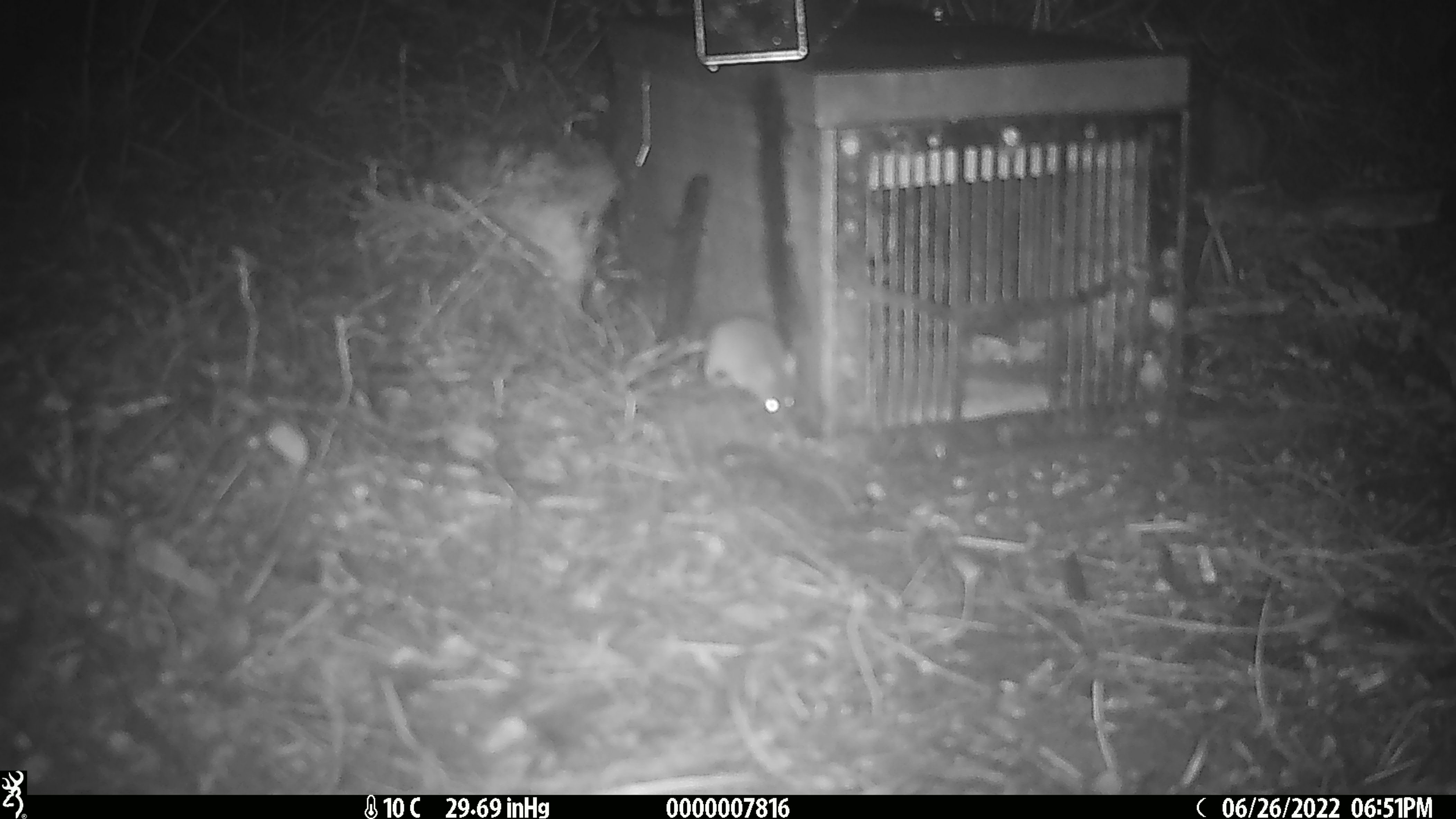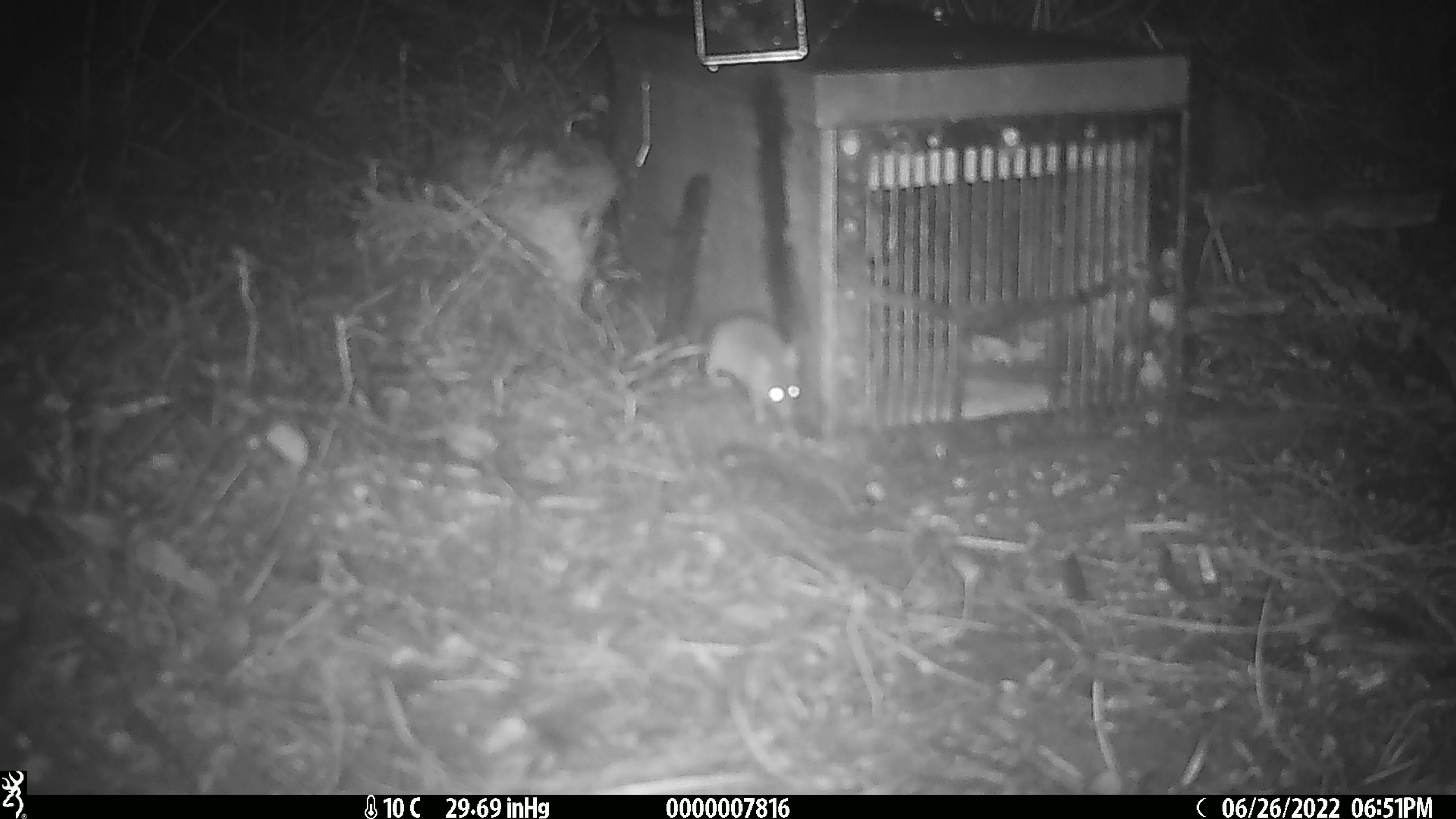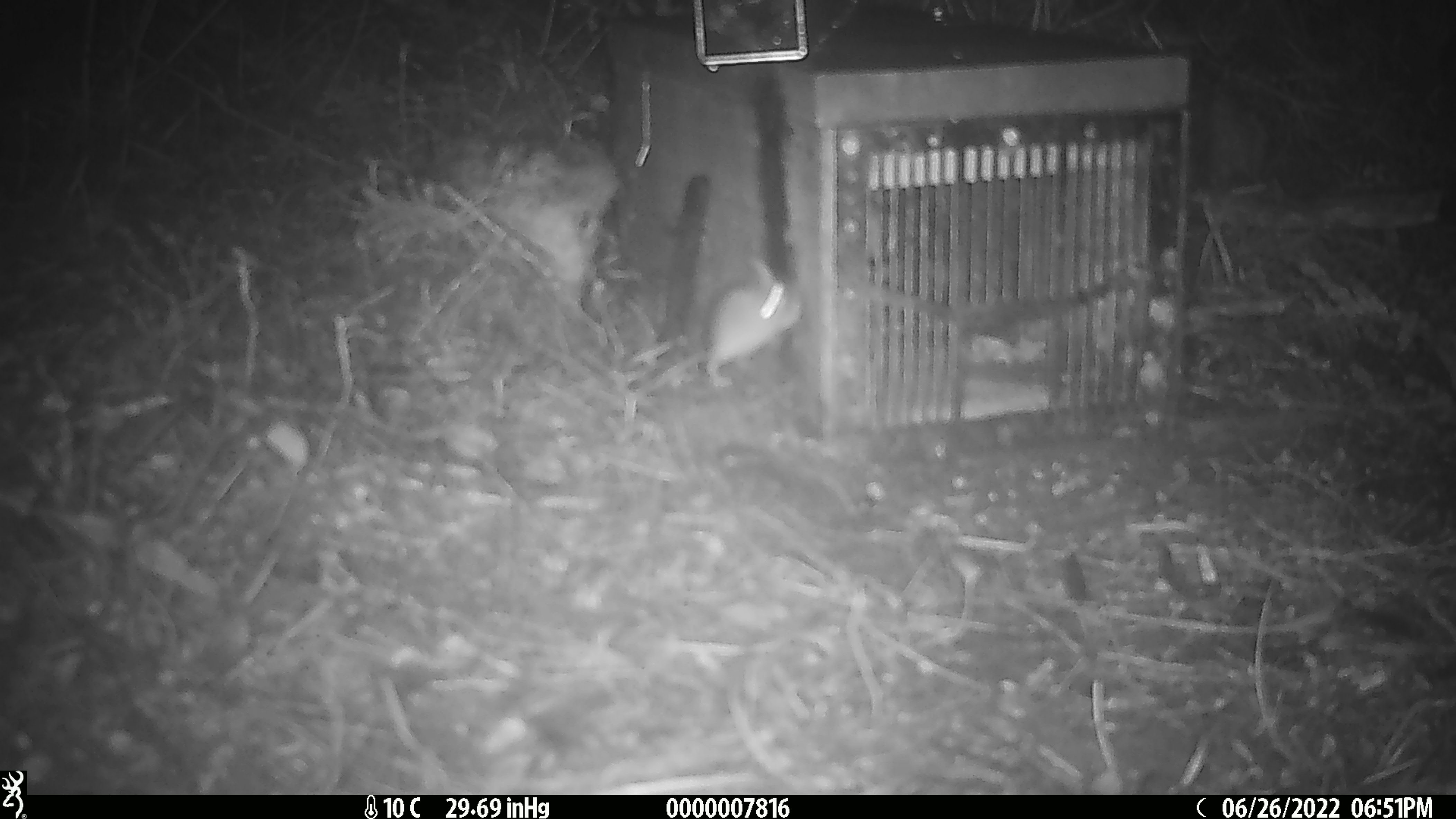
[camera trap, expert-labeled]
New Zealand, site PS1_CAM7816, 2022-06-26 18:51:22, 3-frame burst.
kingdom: Animalia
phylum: Chordata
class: Mammalia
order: Rodentia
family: Muridae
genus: Mus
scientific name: Mus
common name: mouse